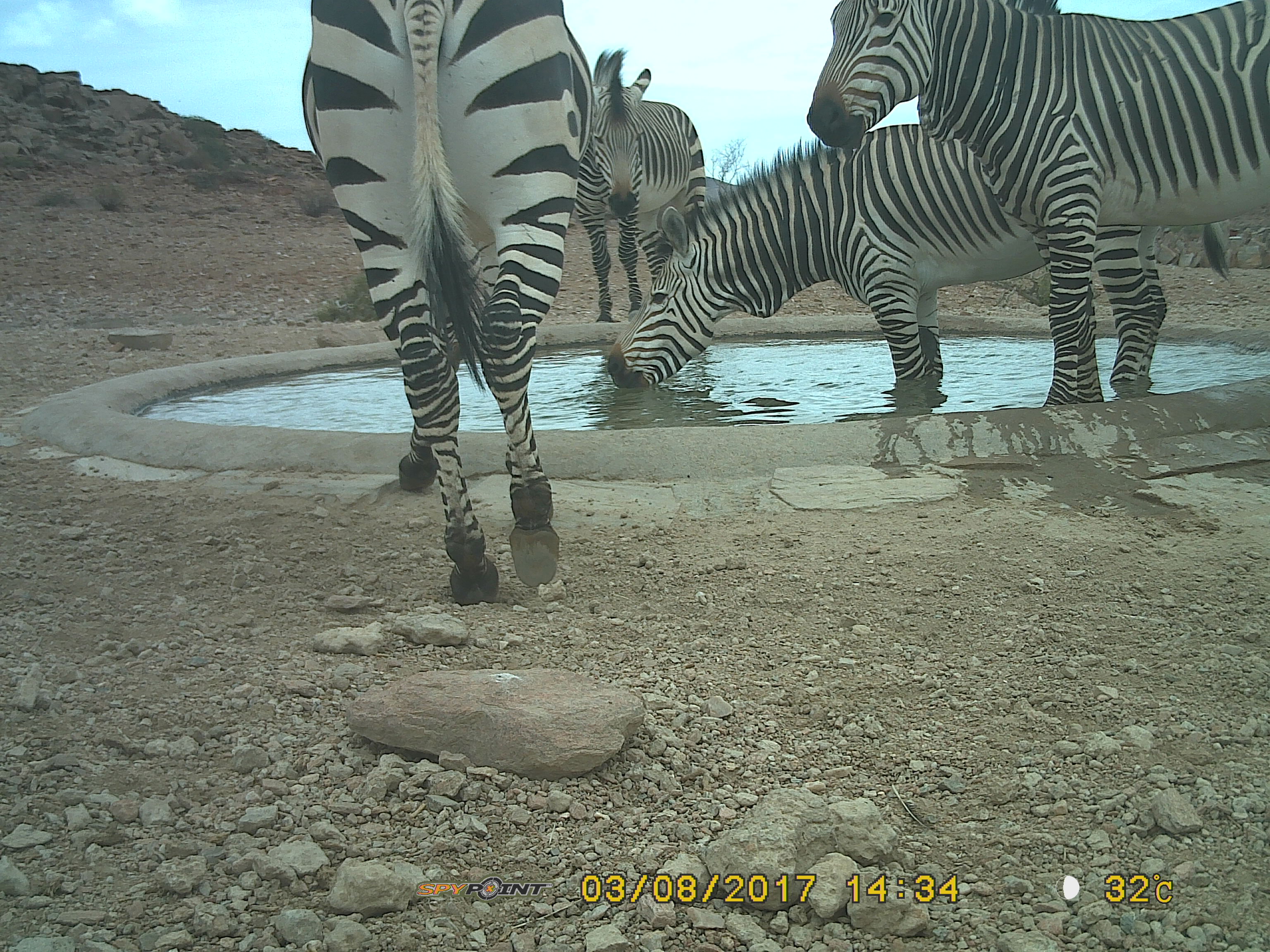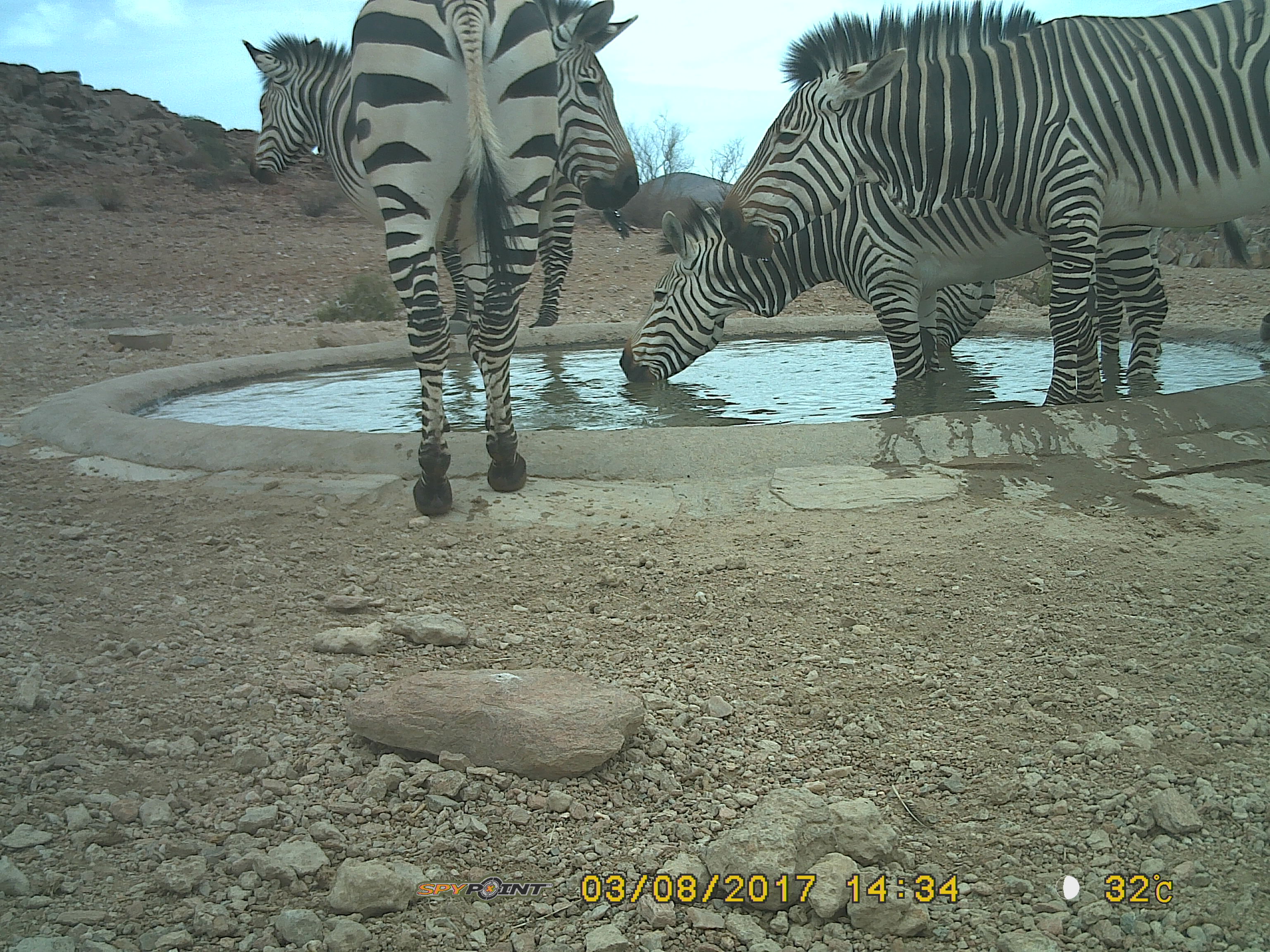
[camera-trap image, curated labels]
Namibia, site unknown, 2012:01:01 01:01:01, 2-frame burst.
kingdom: Animalia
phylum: Chordata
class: Mammalia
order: Perissodactyla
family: Equidae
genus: Equus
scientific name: Equus zebra hartmannae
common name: hartmann's mountain zebra